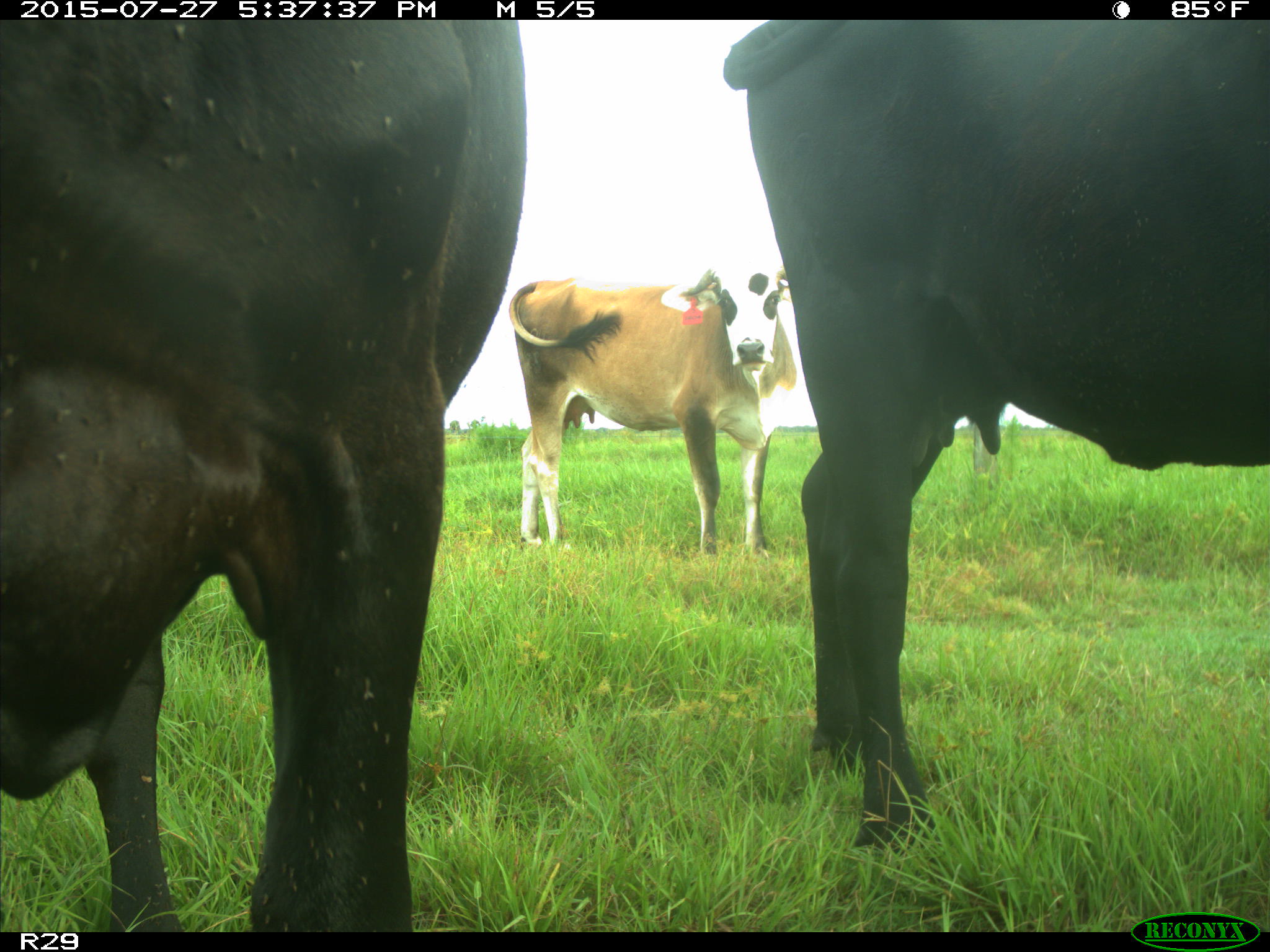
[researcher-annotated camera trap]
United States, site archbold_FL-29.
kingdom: Animalia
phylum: Chordata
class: Mammalia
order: Artiodactyla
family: Bovidae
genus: Bos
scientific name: Bos taurus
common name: domestic cow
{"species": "Bos taurus (domestic cow)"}